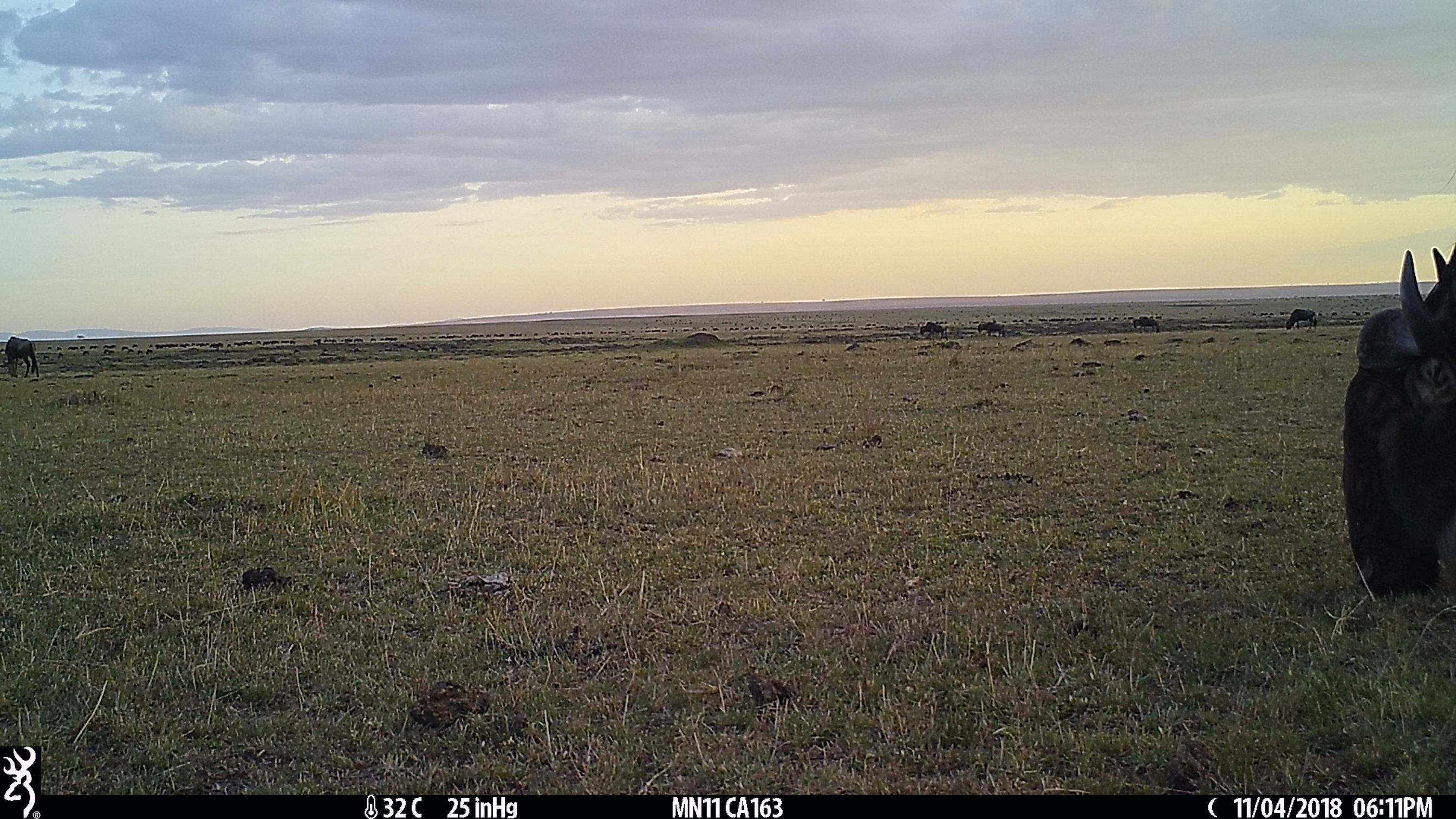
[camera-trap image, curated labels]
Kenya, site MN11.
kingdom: Animalia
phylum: Chordata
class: Mammalia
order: Artiodactyla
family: Bovidae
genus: Connochaetes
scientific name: Connochaetes taurinus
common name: blue wildebeest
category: wildebeest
Wildebeest (blue wildebeest) (Connochaetes taurinus).